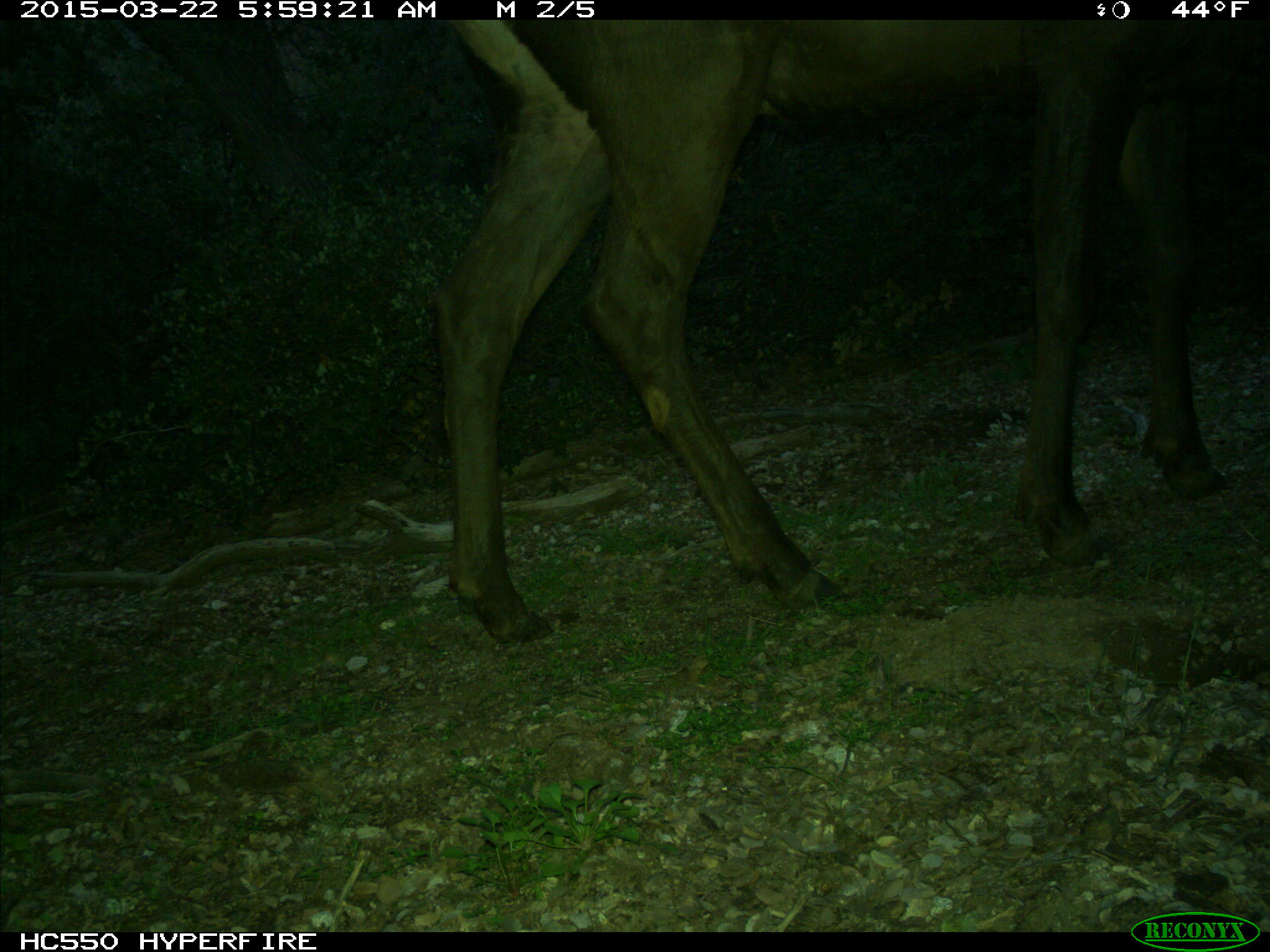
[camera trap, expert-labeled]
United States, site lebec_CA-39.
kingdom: Animalia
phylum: Chordata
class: Mammalia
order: Artiodactyla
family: Cervidae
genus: Cervus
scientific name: Cervus canadensis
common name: elk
Cervus canadensis (elk).